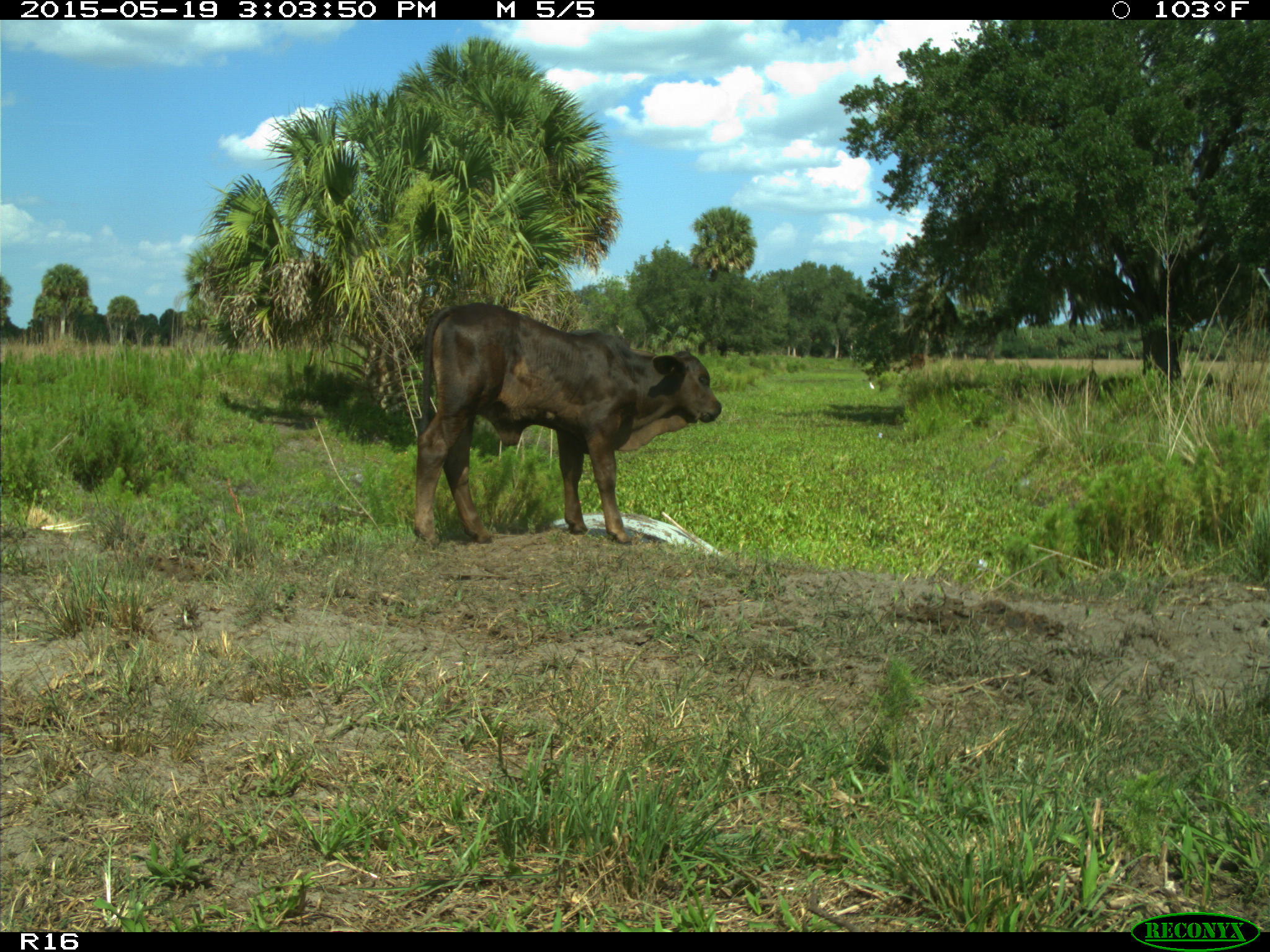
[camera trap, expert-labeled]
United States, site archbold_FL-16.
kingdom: Animalia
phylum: Chordata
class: Mammalia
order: Artiodactyla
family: Bovidae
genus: Bos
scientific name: Bos taurus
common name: domestic cow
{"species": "Bos taurus (domestic cow)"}